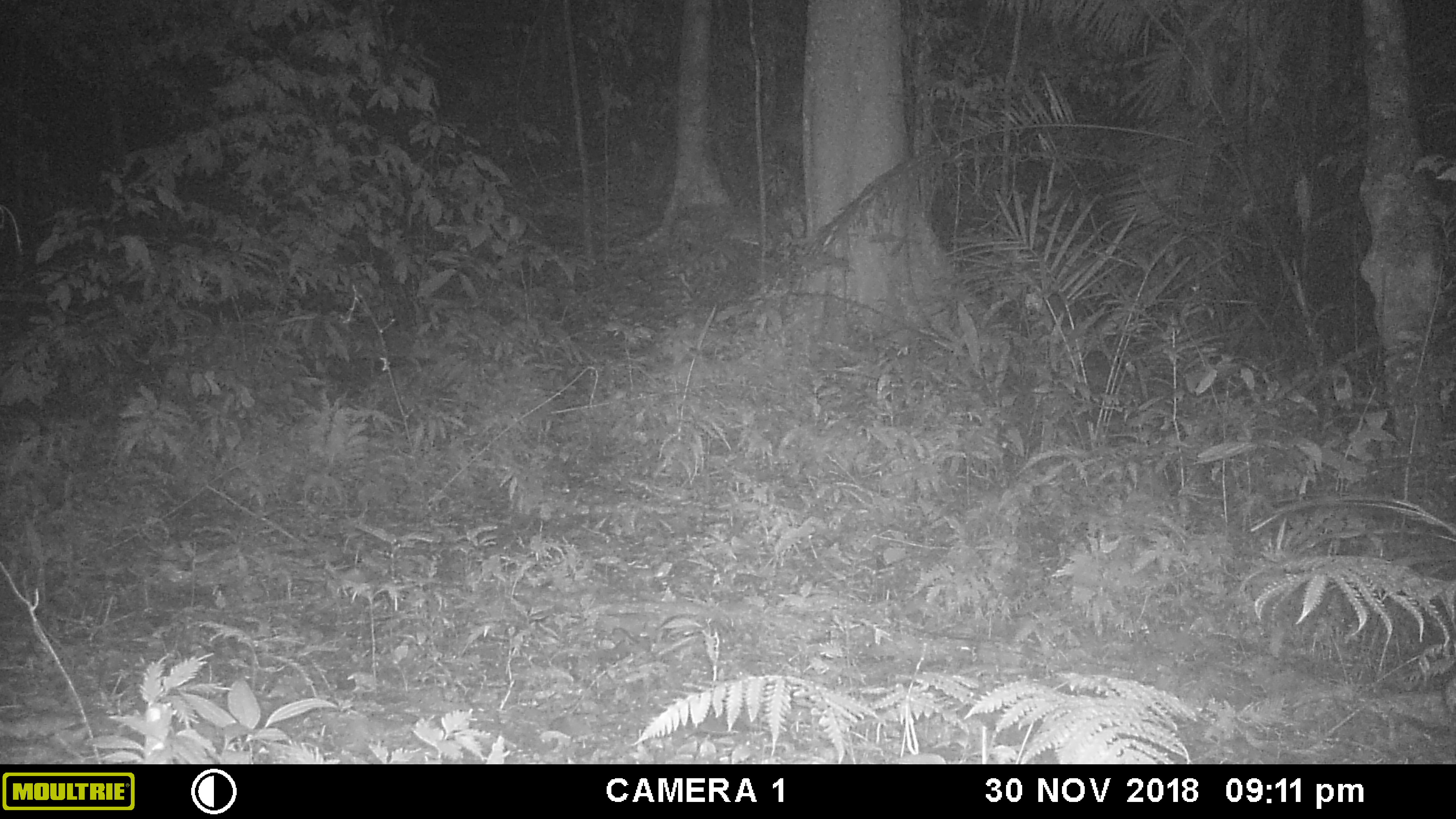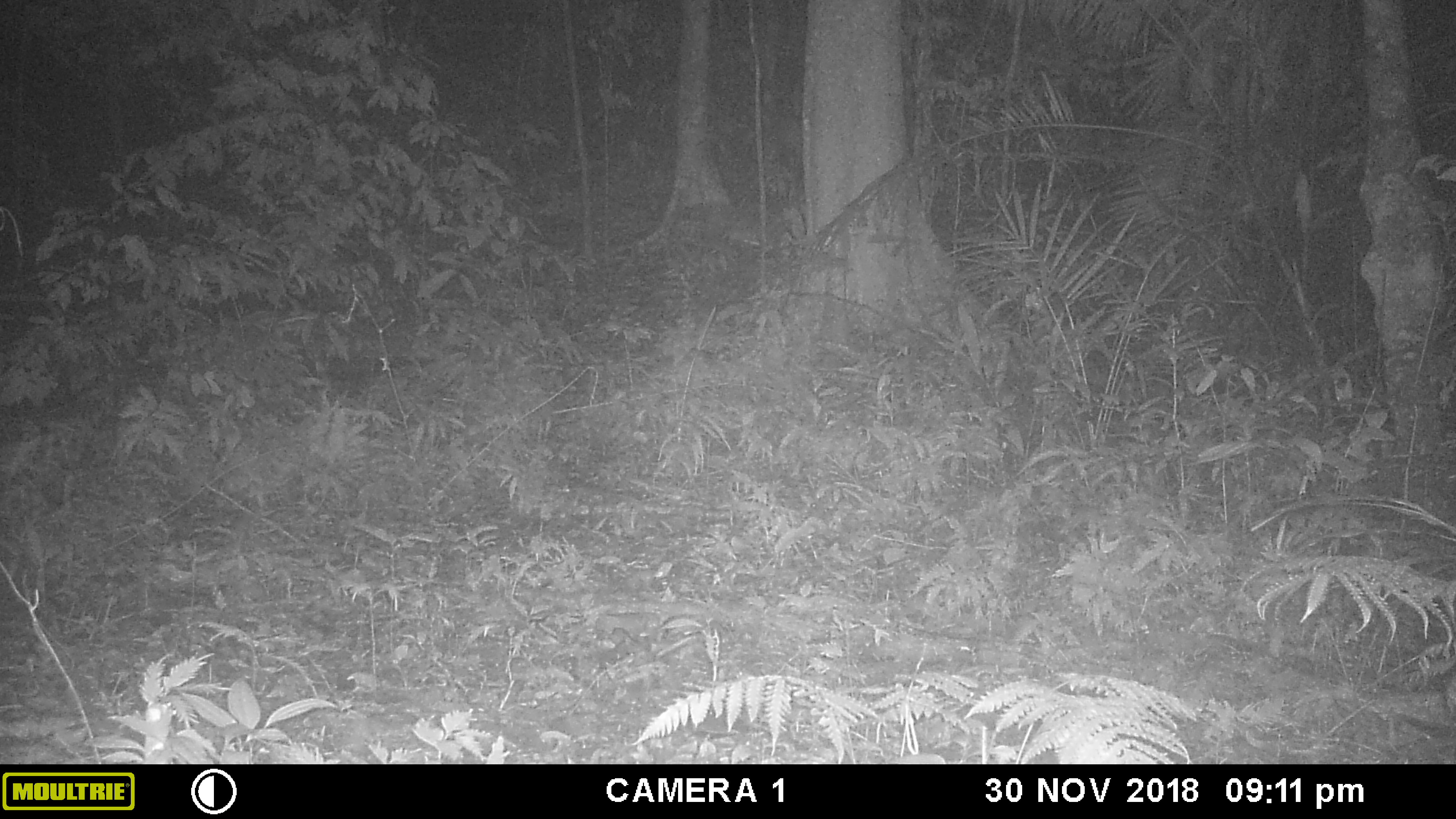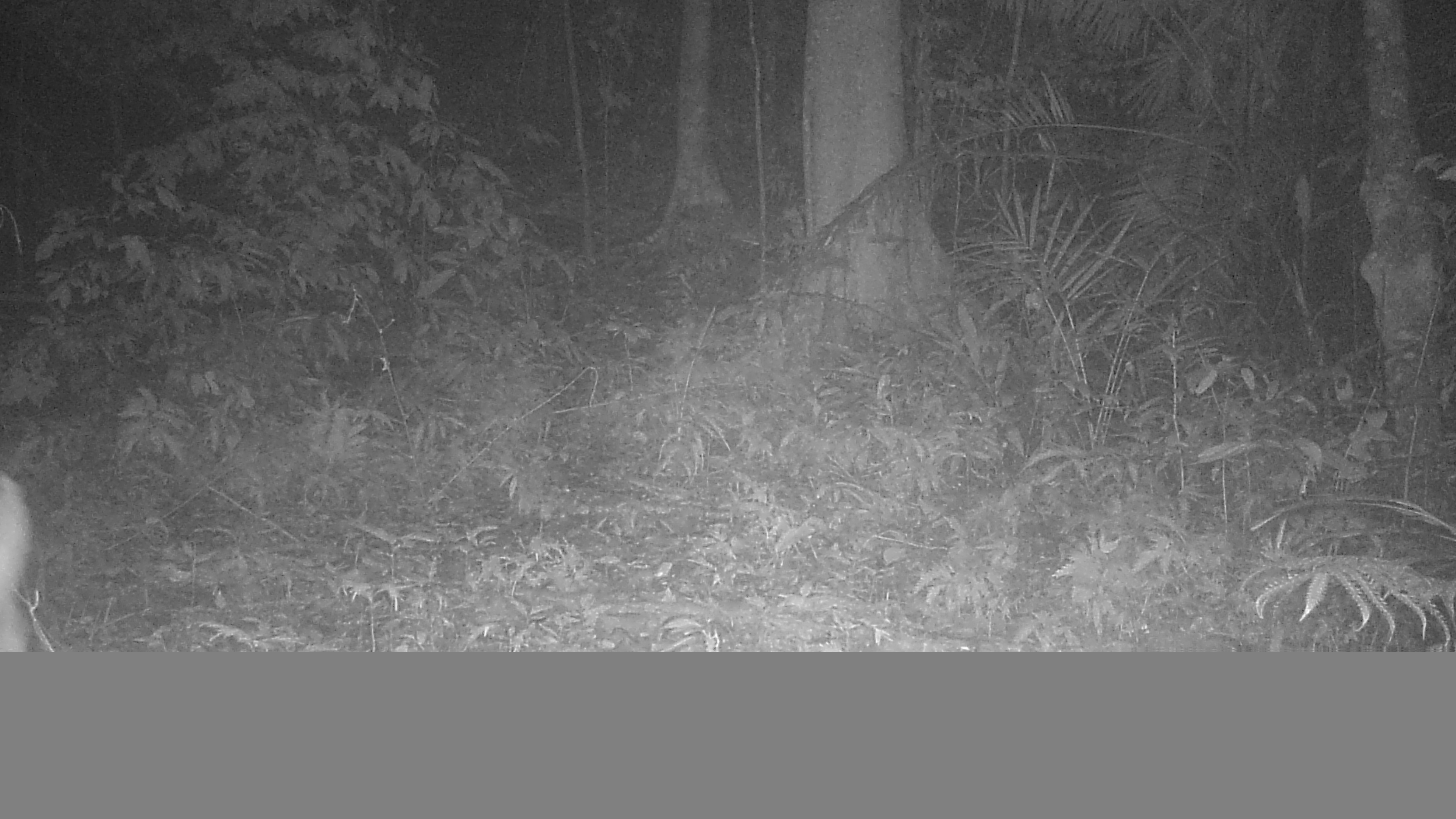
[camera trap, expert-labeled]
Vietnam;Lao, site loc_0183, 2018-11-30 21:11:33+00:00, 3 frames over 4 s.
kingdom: Animalia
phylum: Chordata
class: Mammalia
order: Artiodactyla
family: Cervidae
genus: Muntiacus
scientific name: Muntiacus rooseveltorum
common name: roosevelt's muntjac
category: roosevelts muntjac group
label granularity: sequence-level